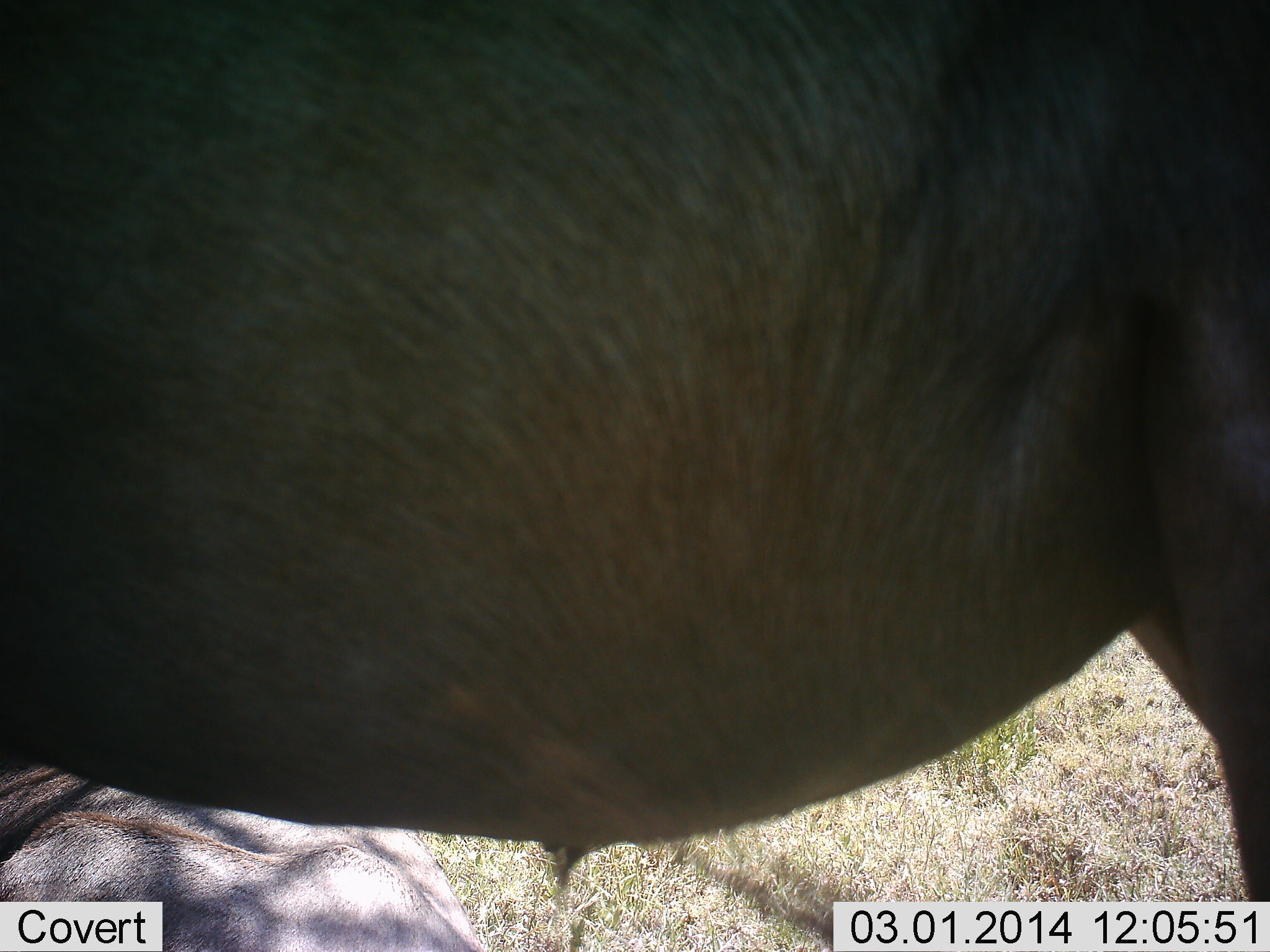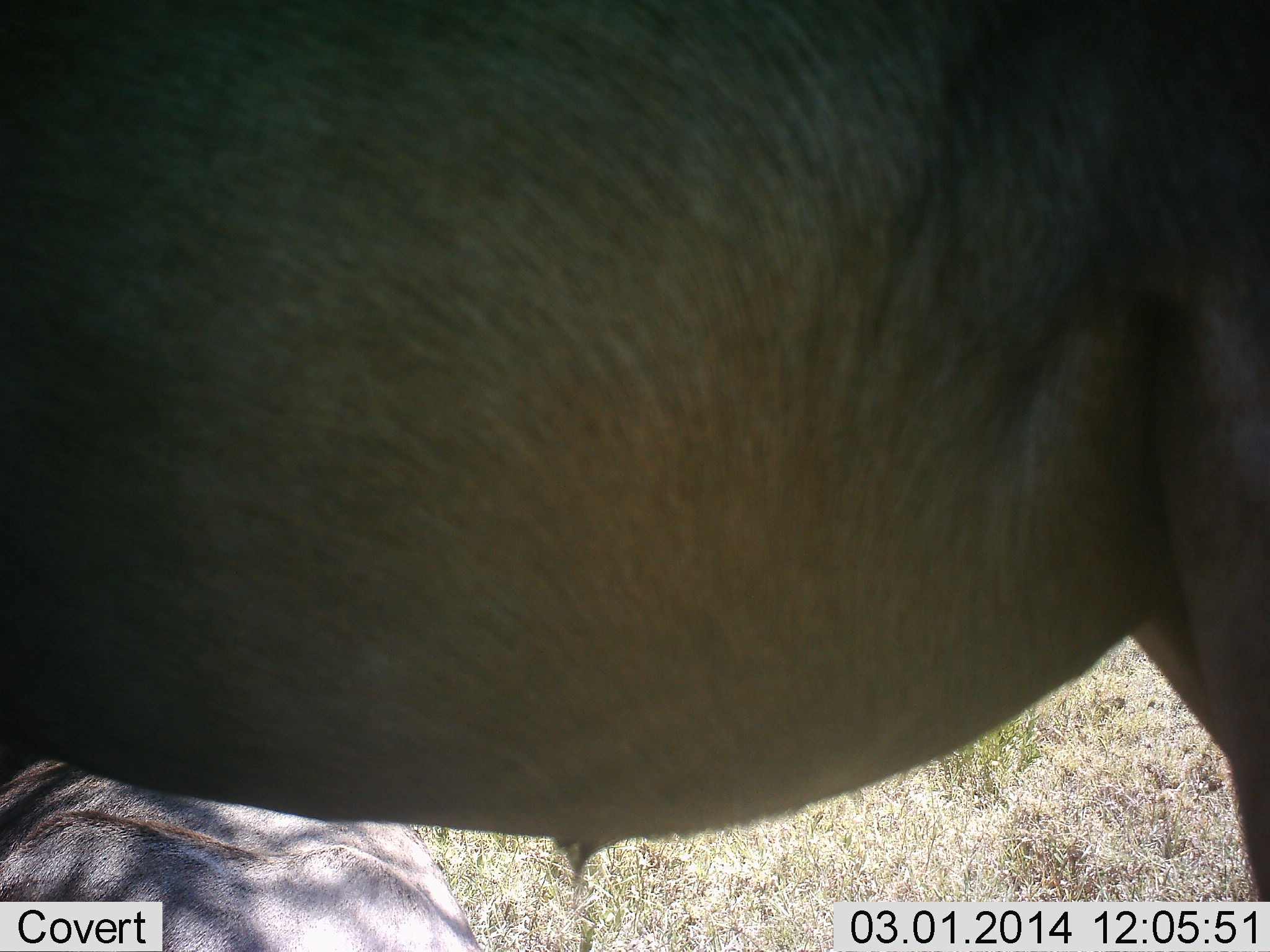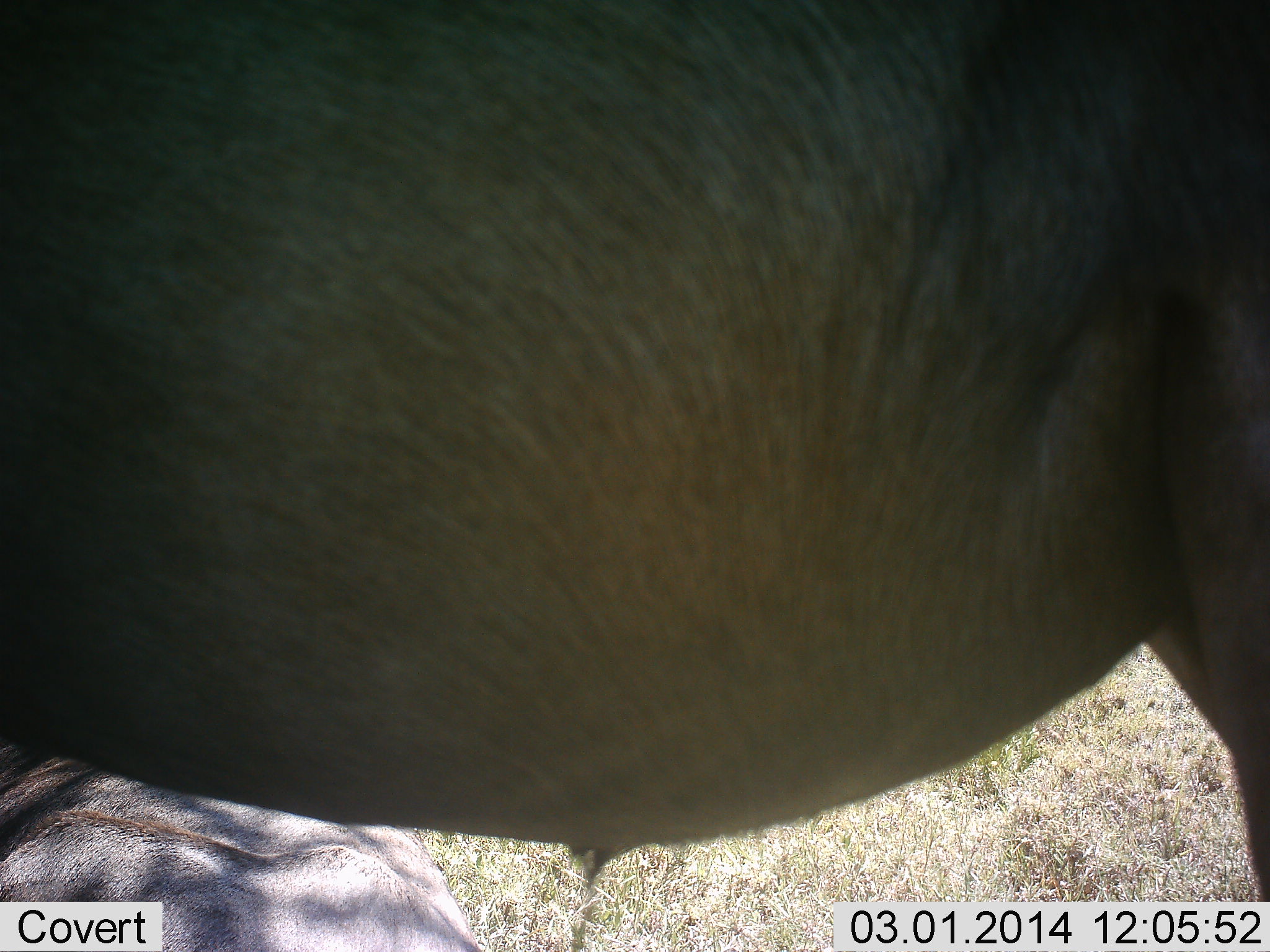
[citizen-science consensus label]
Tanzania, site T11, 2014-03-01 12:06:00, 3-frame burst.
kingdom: Animalia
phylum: Chordata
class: Mammalia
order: Artiodactyla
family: Bovidae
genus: Connochaetes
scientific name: Connochaetes taurinus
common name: blue wildebeest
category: wildebeest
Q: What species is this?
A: Wildebeest (blue wildebeest) (Connochaetes taurinus).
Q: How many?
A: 2.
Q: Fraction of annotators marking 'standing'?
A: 100%.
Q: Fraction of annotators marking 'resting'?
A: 90%.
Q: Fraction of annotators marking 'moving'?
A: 0%.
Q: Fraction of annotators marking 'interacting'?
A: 0%.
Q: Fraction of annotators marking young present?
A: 0%.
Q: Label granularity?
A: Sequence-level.